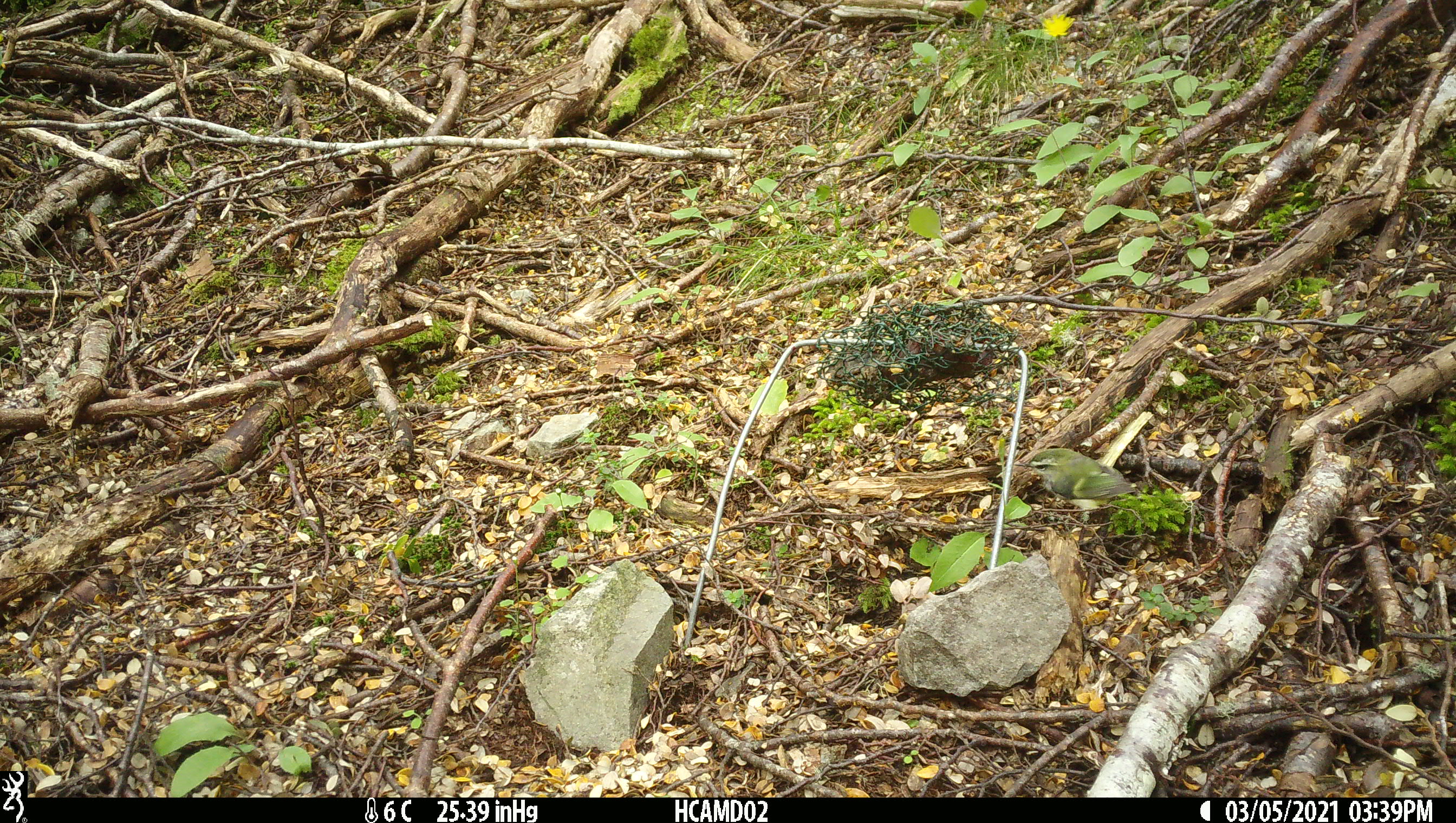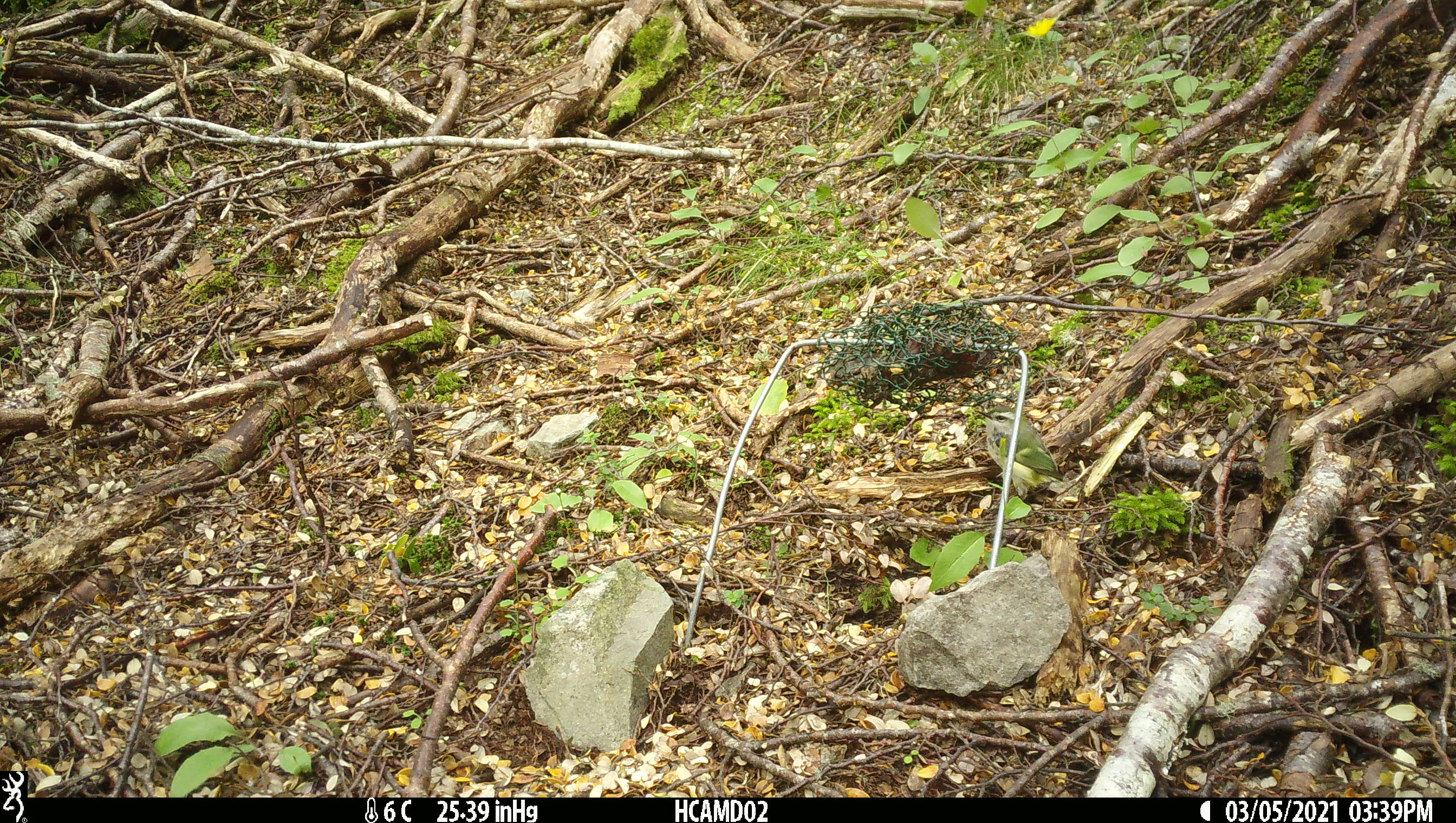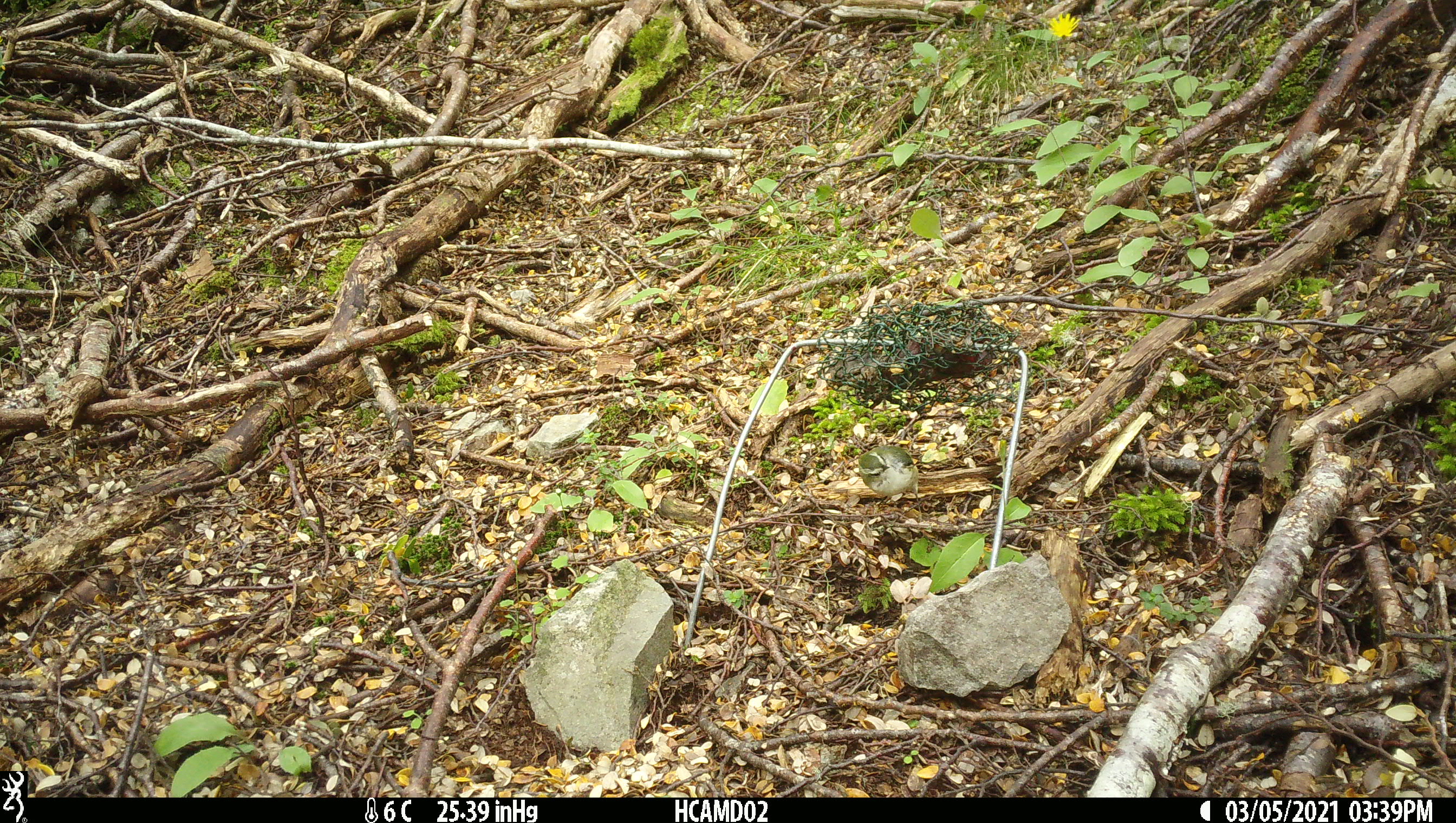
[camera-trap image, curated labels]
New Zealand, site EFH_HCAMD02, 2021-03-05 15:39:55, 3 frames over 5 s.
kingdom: Animalia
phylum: Chordata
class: Aves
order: Passeriformes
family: Acanthisittidae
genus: Acanthisitta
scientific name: Acanthisitta chloris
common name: rifleman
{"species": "rifleman (Acanthisitta chloris)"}